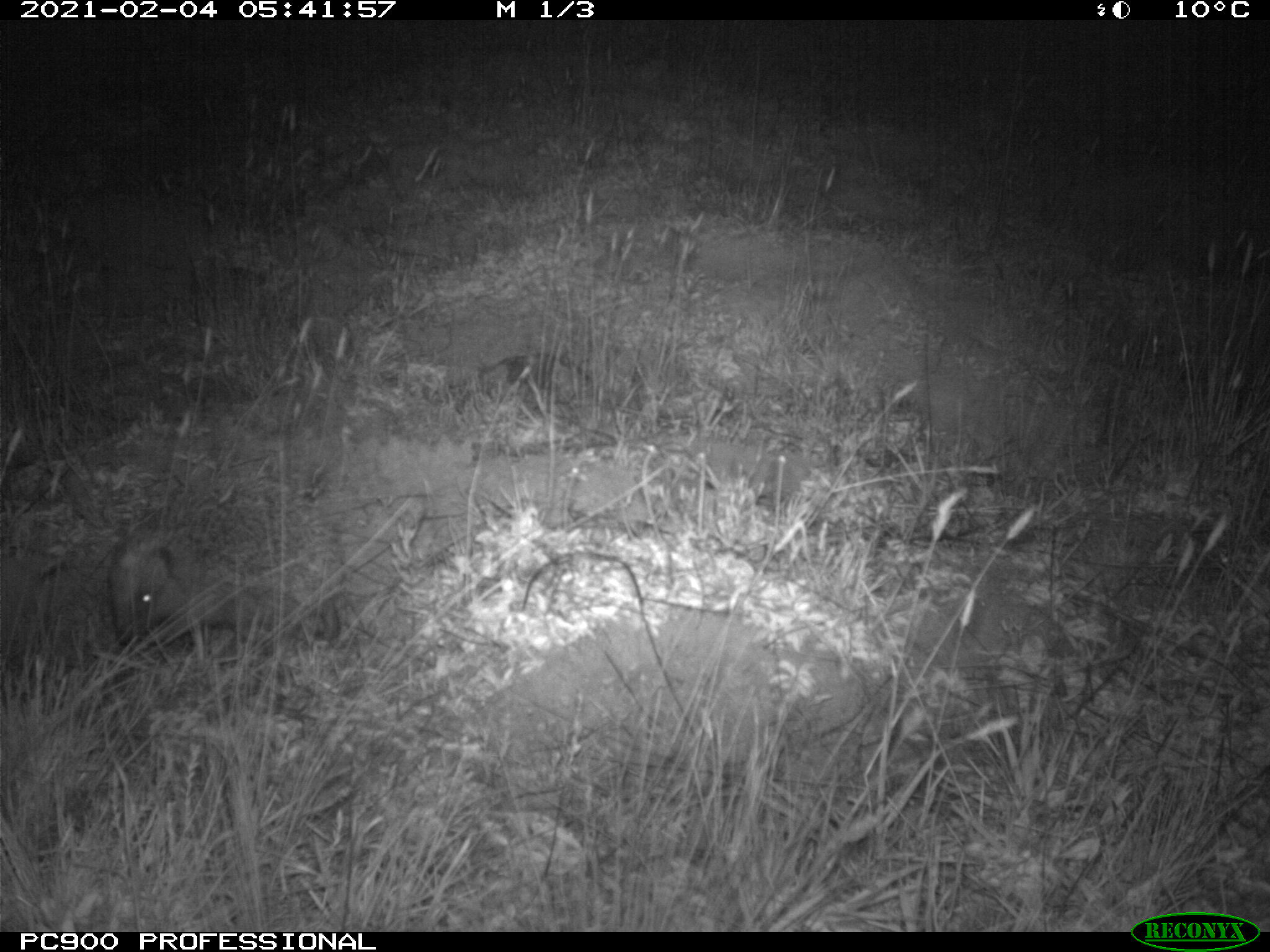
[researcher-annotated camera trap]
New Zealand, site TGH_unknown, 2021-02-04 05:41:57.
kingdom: Animalia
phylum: Chordata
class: Mammalia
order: Eulipotyphla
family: Erinaceidae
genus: Erinaceus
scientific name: Erinaceus europaeus europaeus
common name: european hedgehog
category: hedgehog